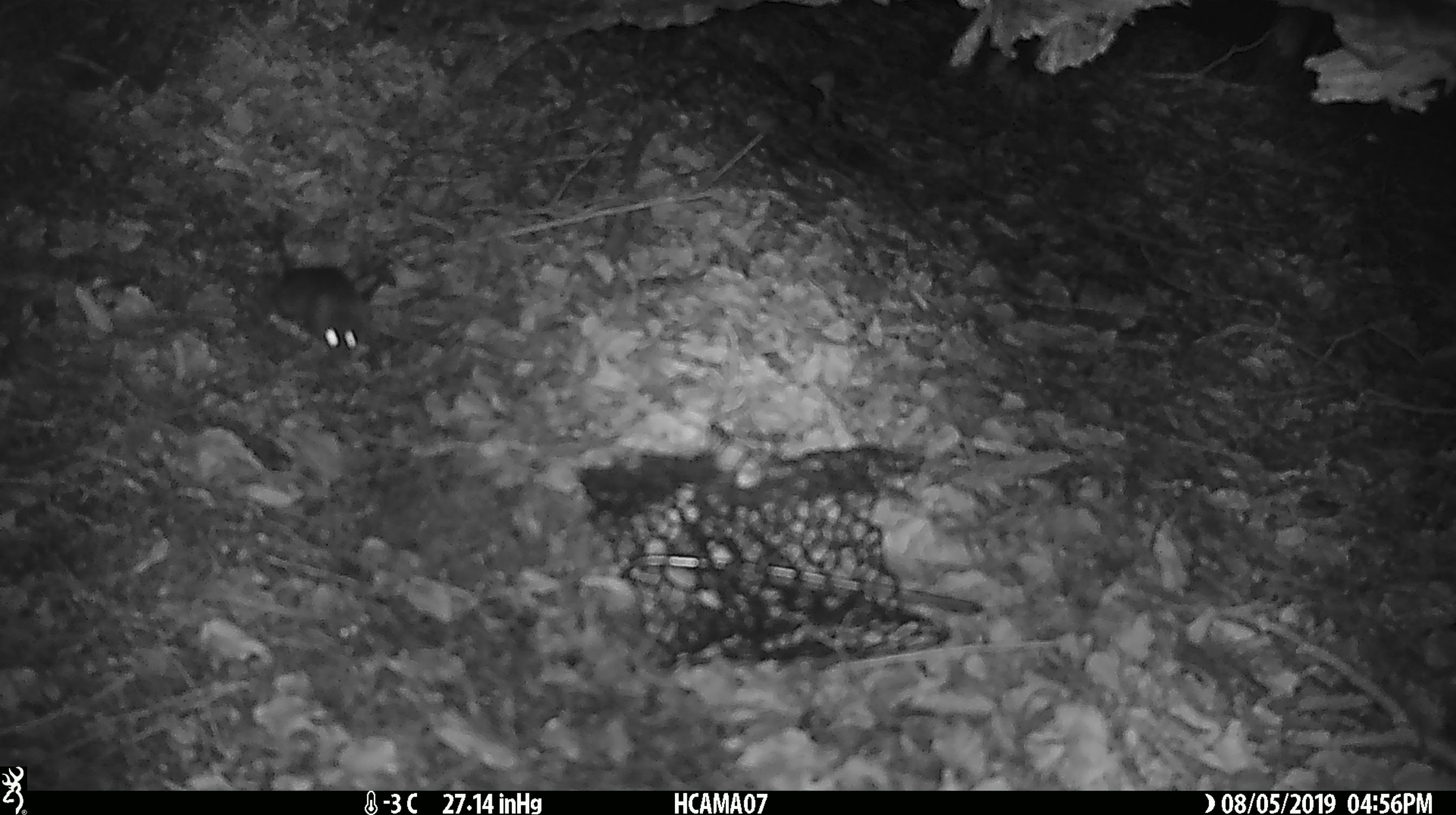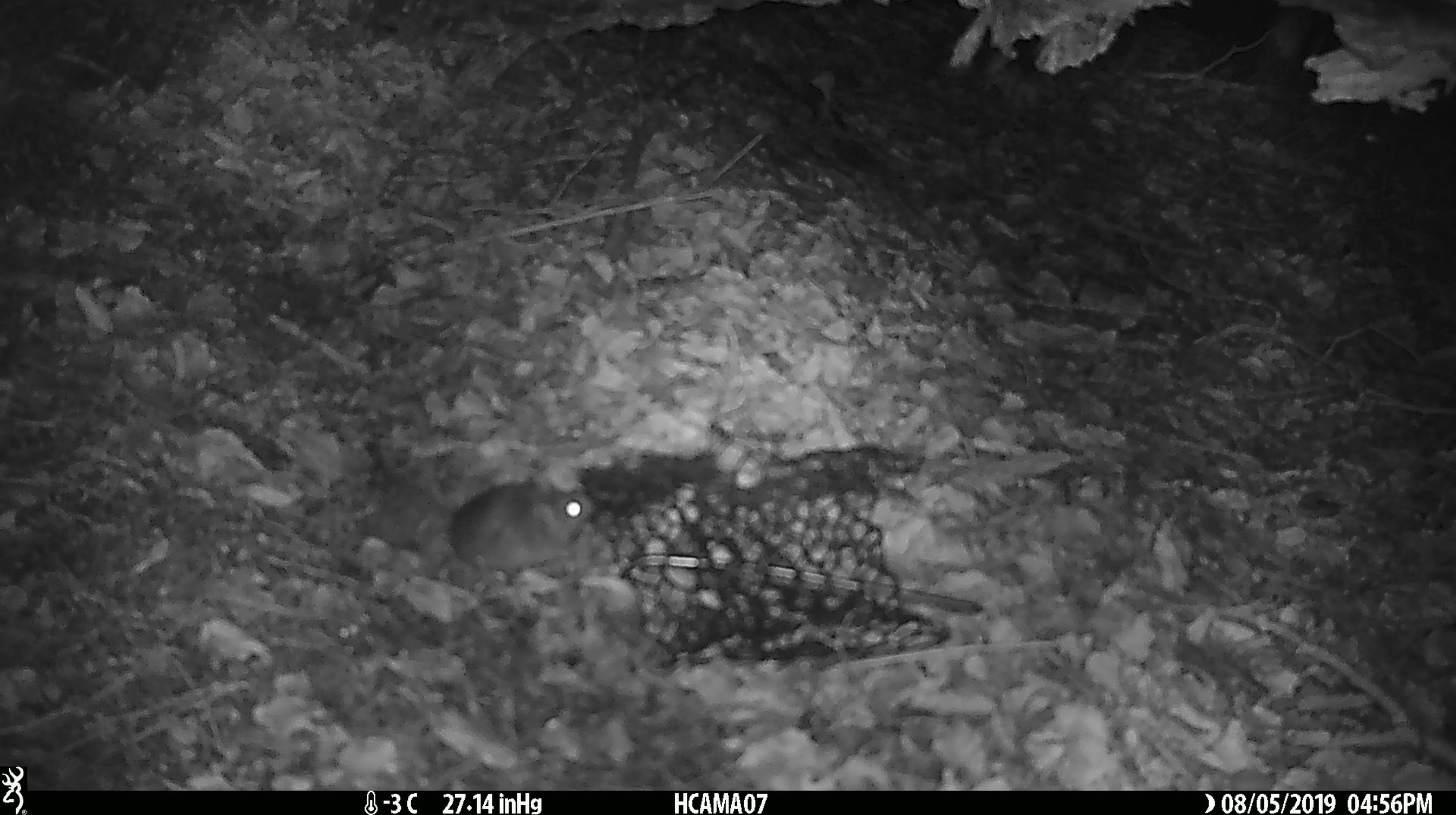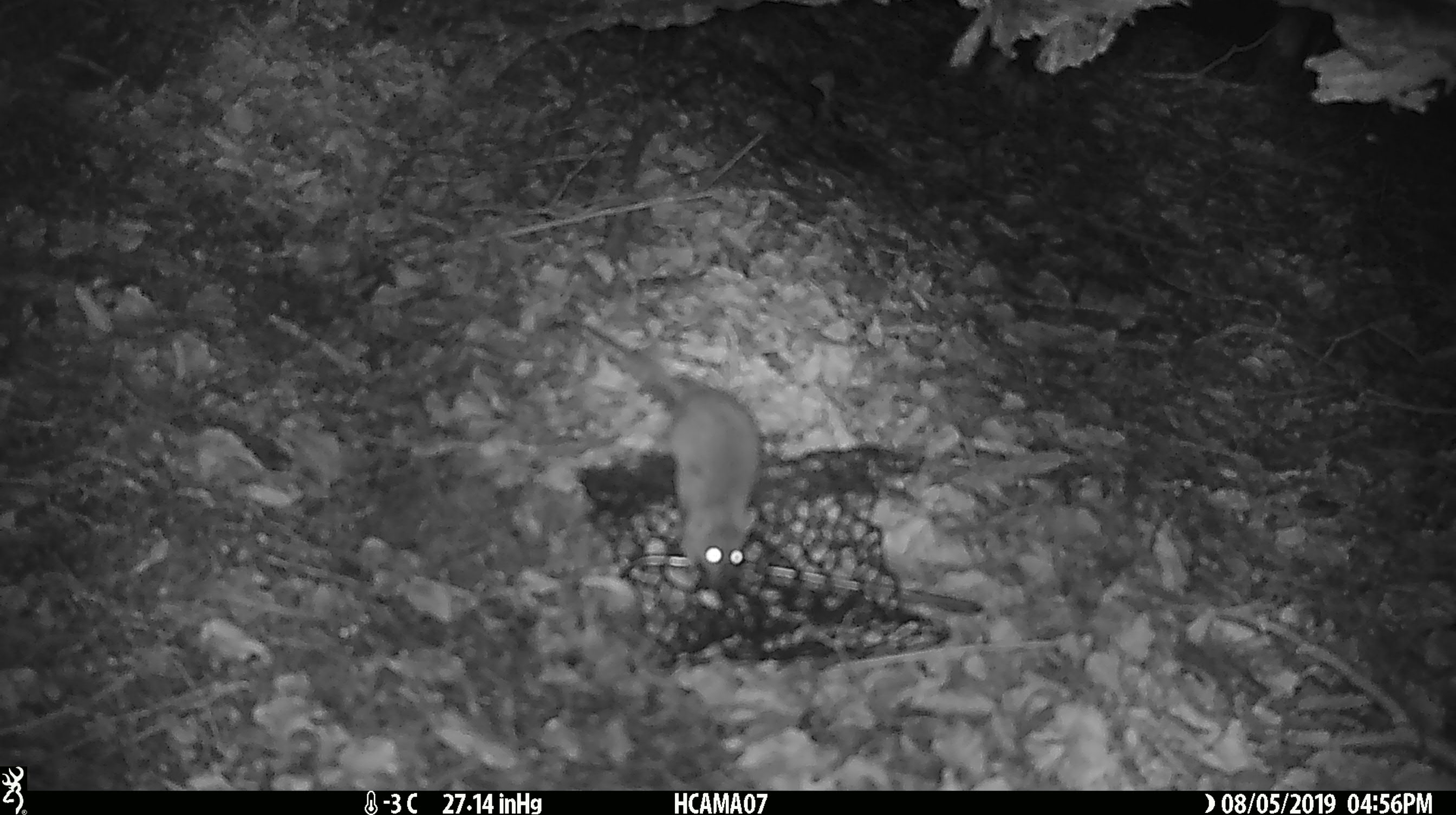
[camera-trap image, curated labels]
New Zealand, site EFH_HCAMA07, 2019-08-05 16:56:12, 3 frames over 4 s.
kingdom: Animalia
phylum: Chordata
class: Mammalia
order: Rodentia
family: Muridae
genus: Mus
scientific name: Mus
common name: mouse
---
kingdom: Animalia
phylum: Chordata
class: Mammalia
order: Rodentia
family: Muridae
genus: Rattus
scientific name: Rattus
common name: rat